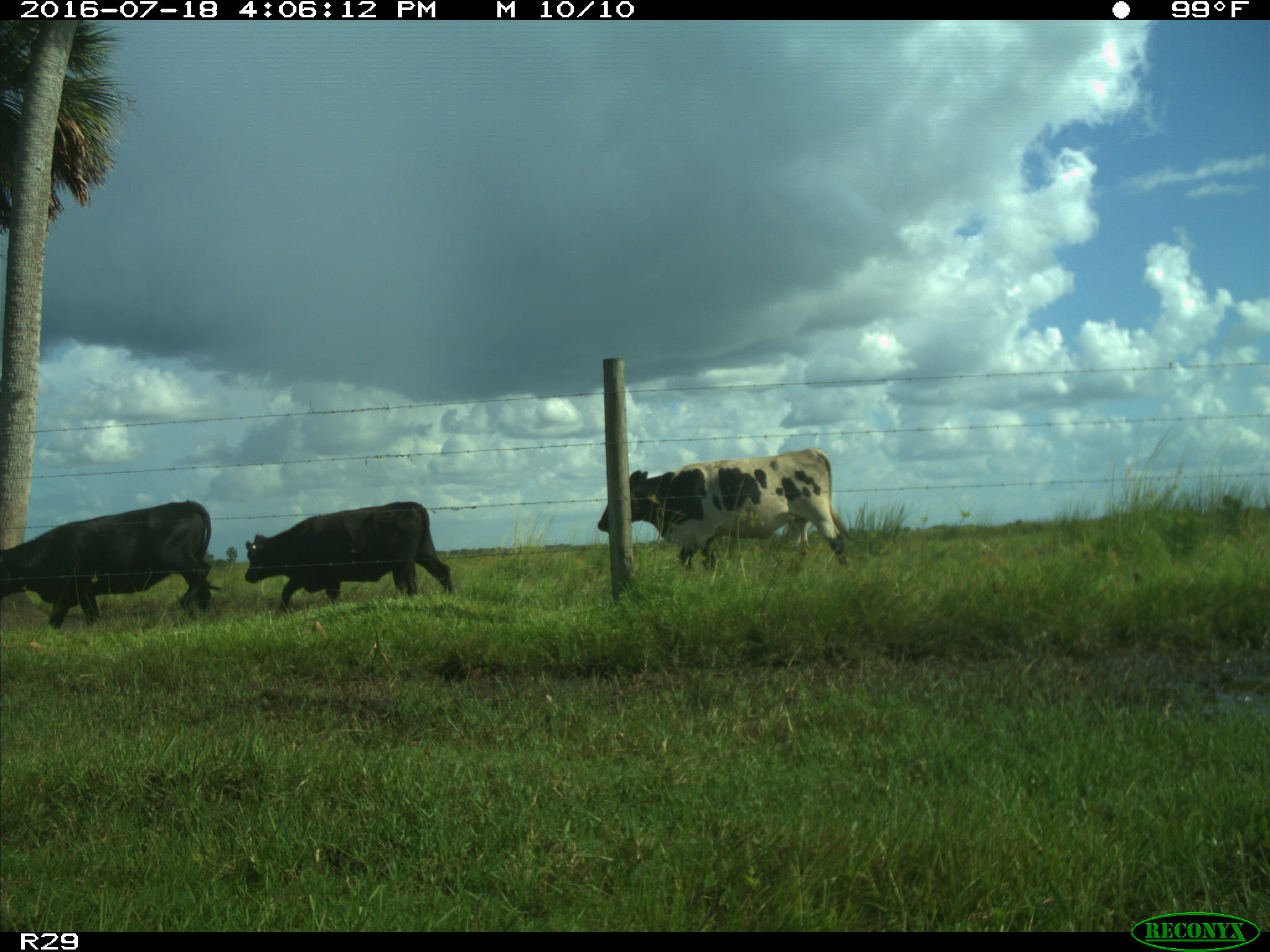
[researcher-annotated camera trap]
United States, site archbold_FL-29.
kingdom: Animalia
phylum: Chordata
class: Mammalia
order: Artiodactyla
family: Bovidae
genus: Bos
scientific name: Bos taurus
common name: domestic cow